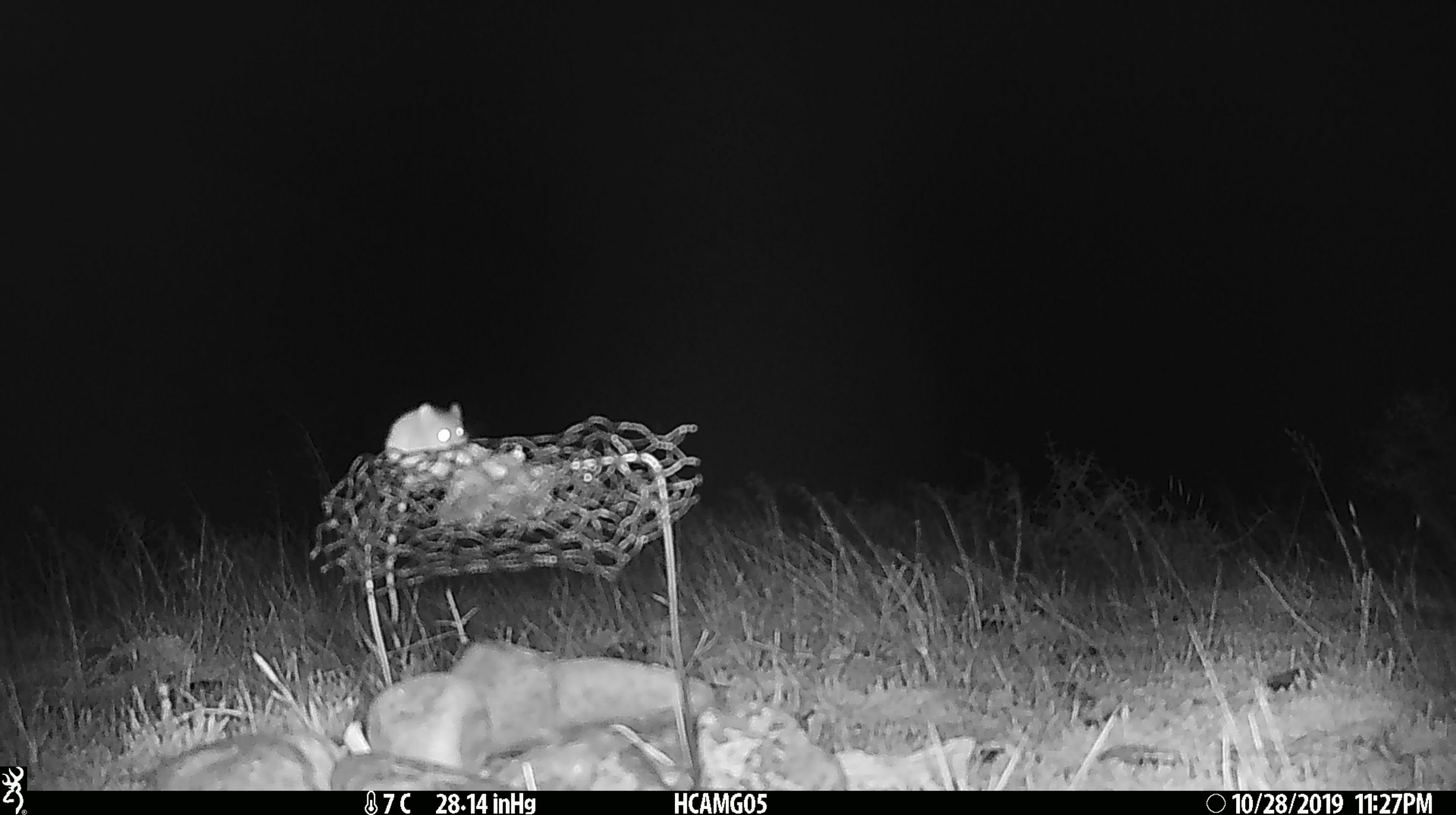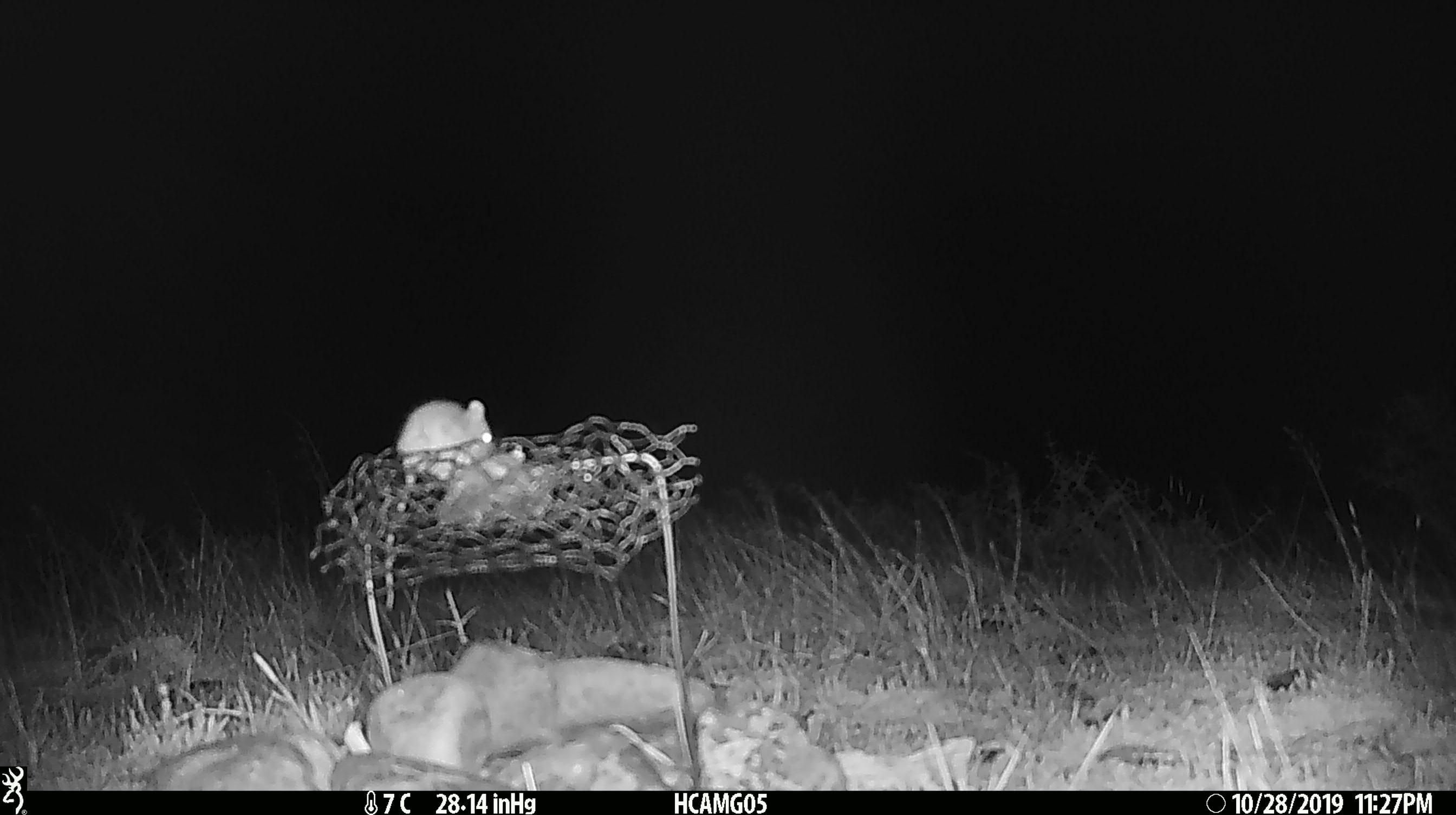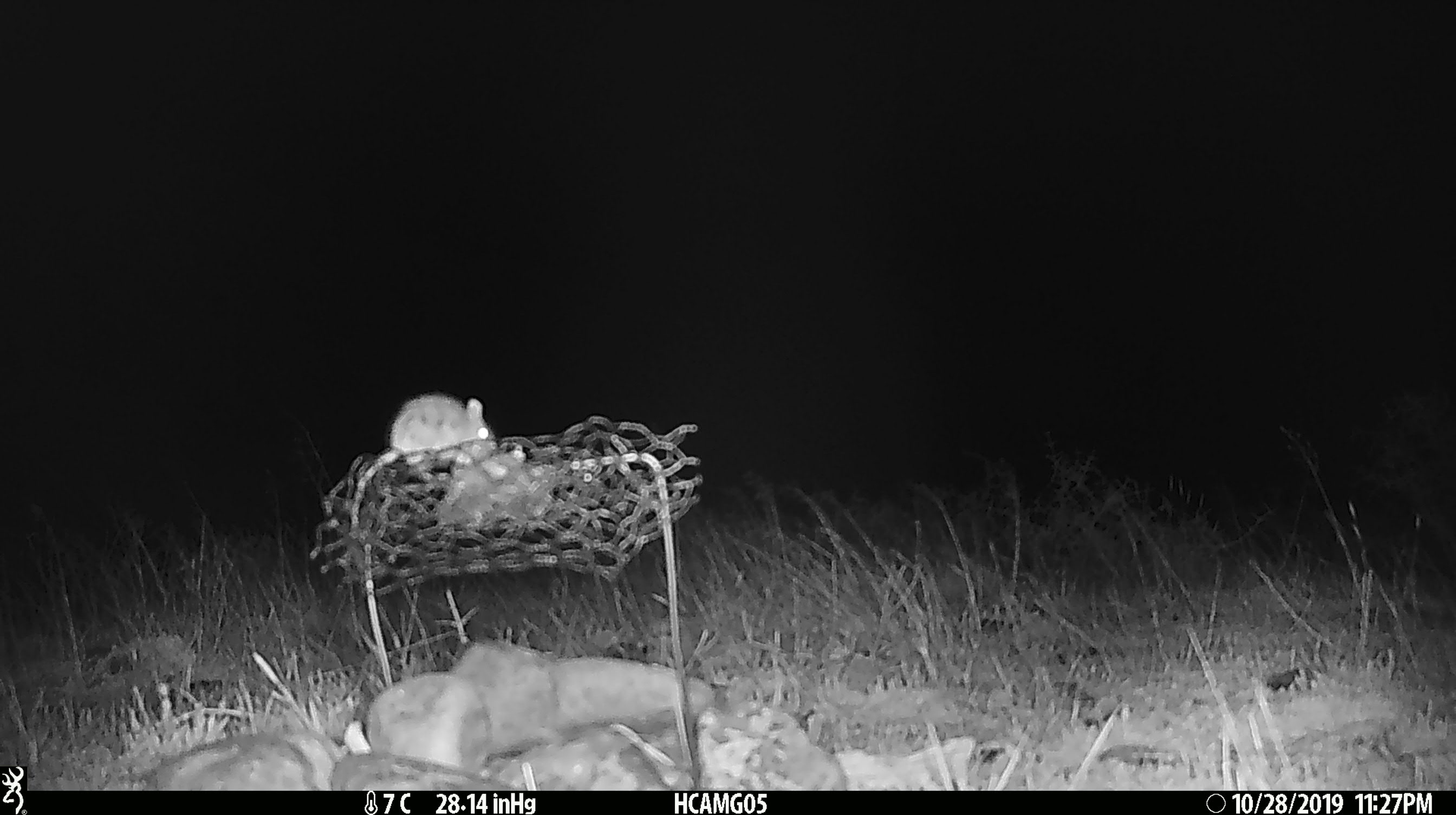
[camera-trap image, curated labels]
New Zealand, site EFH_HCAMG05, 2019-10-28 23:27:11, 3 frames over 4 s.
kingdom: Animalia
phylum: Chordata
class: Mammalia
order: Rodentia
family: Muridae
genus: Mus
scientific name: Mus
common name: mouse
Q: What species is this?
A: Mouse (Mus).